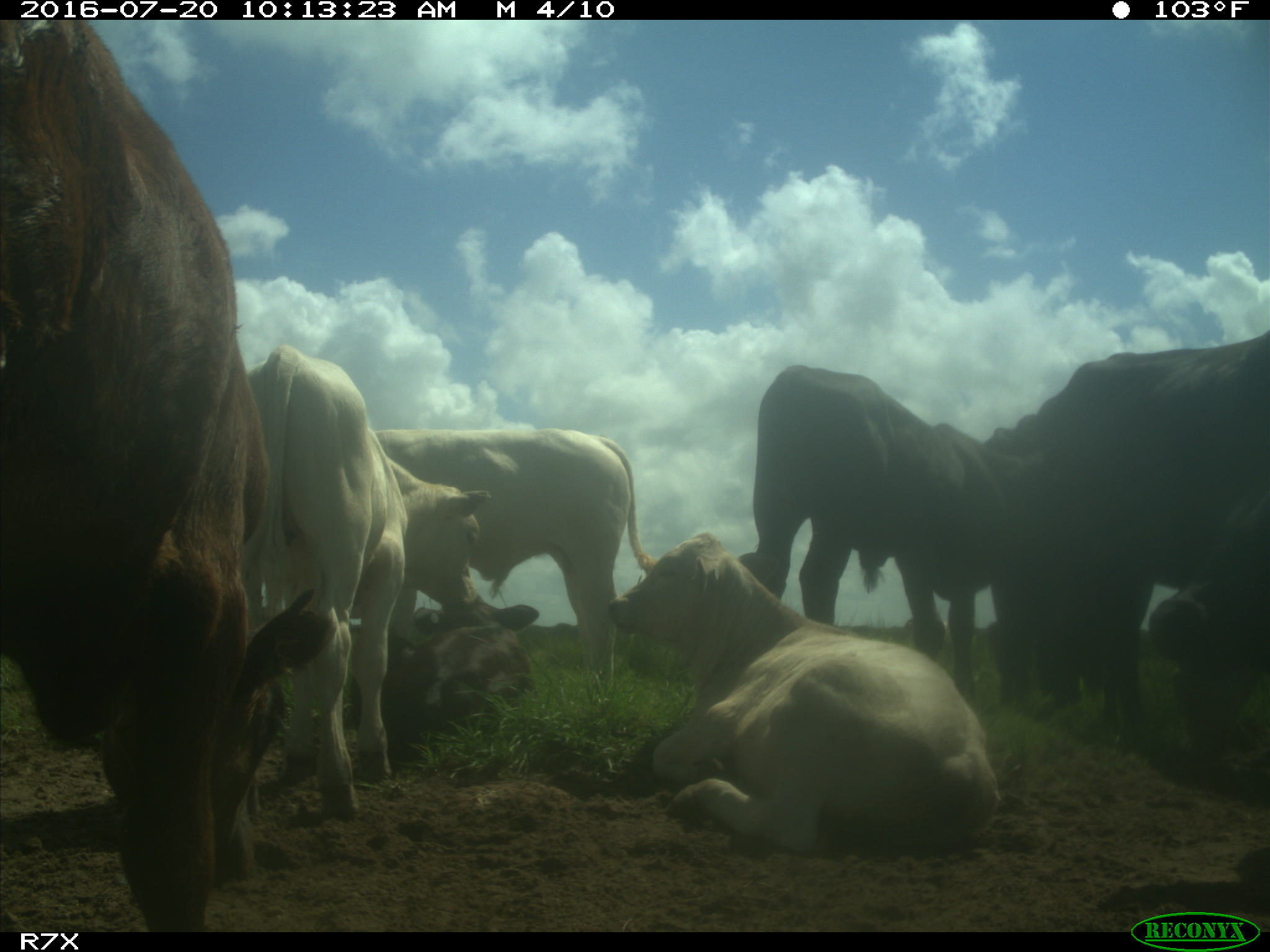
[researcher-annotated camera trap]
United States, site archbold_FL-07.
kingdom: Animalia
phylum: Chordata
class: Mammalia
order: Artiodactyla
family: Bovidae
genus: Bos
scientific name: Bos taurus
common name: domestic cow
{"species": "Bos taurus (domestic cow)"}